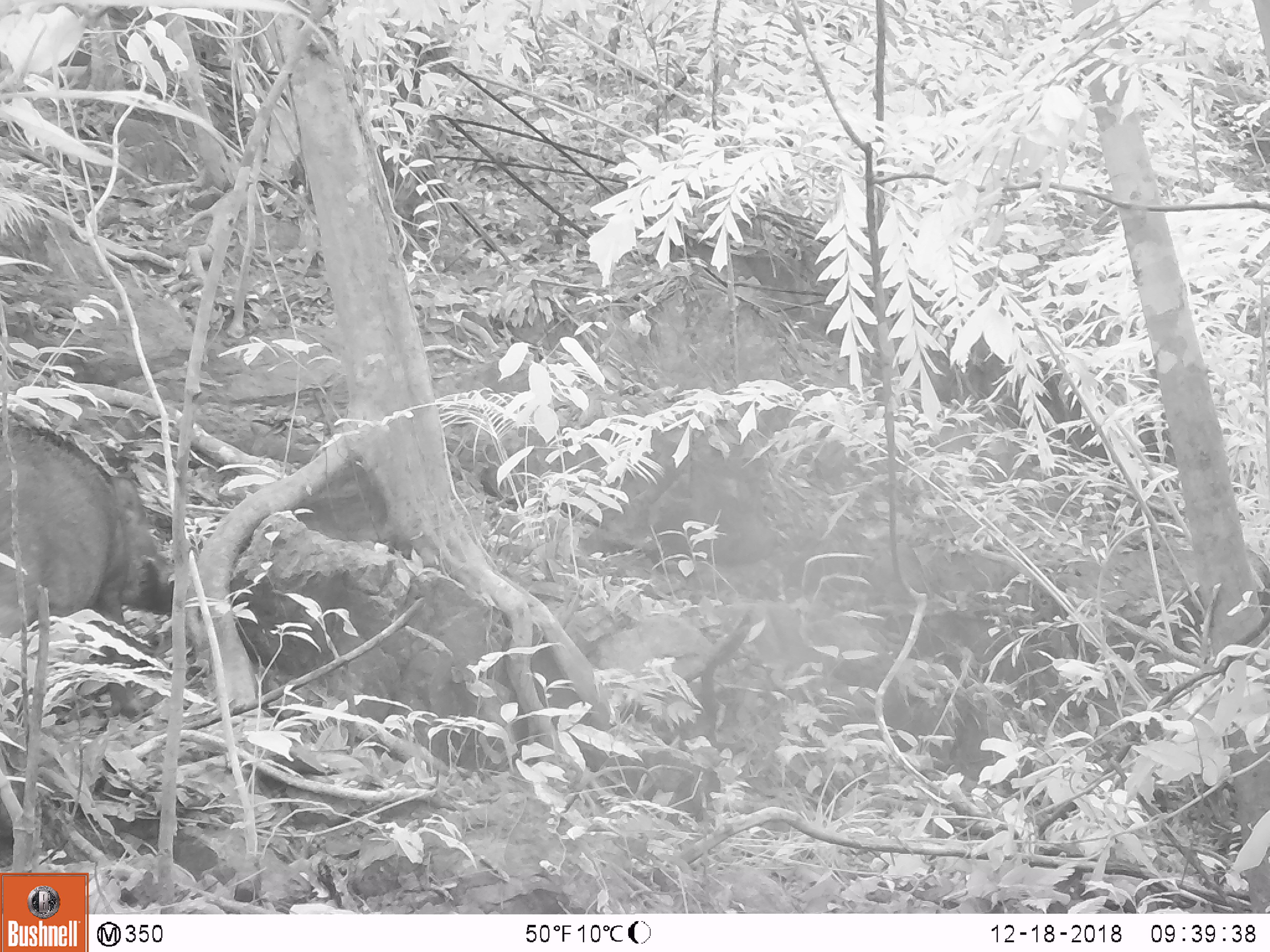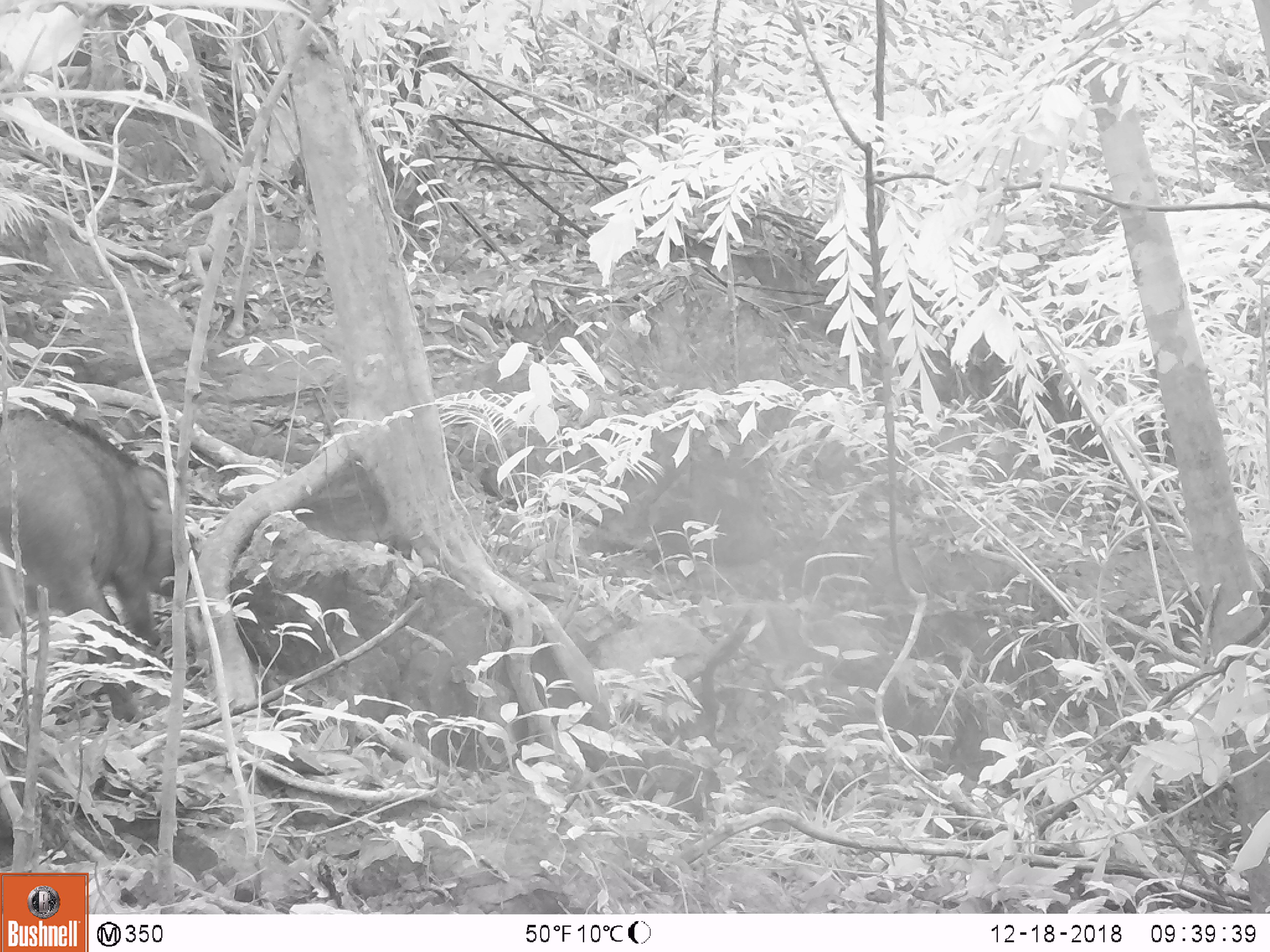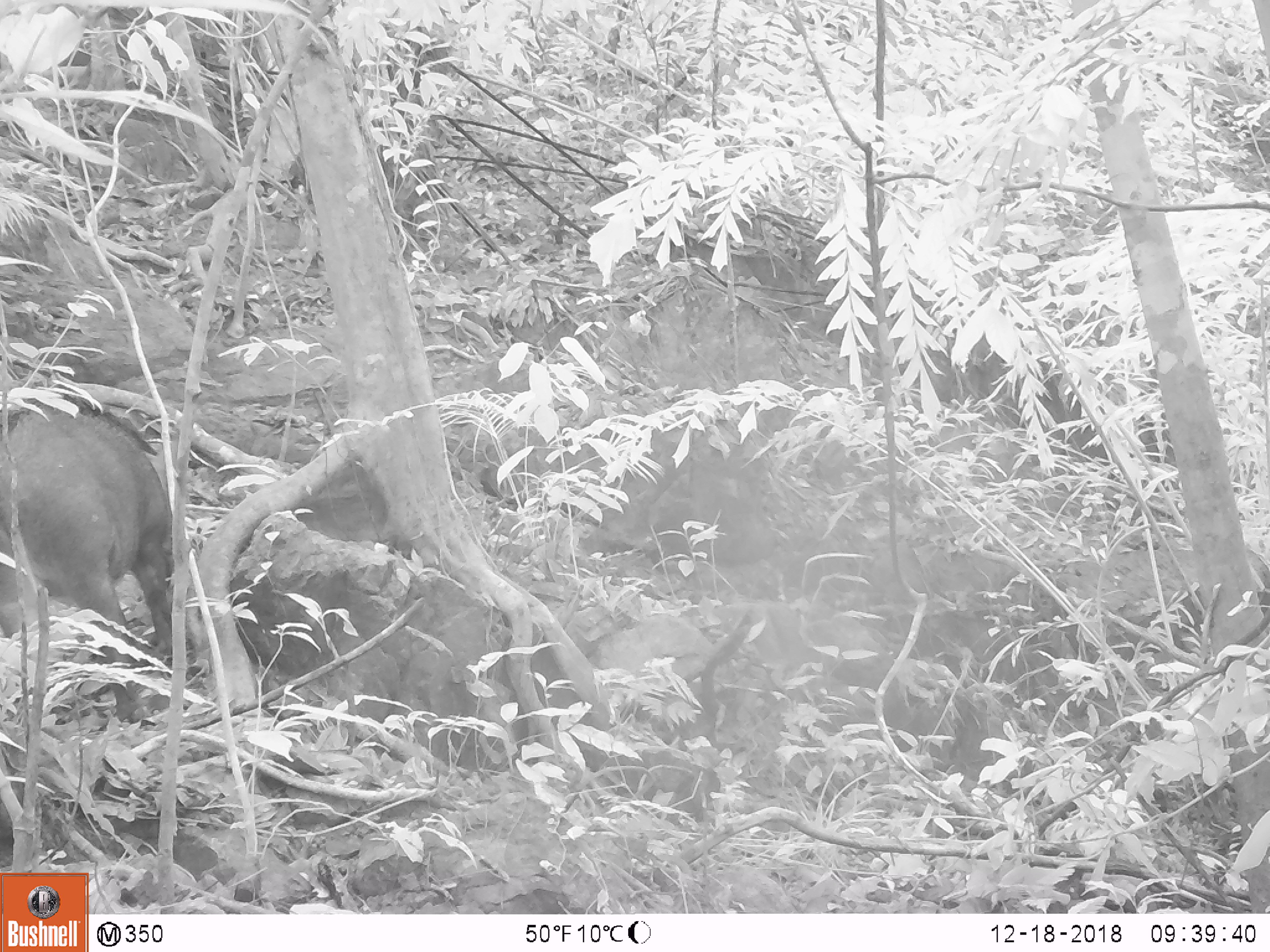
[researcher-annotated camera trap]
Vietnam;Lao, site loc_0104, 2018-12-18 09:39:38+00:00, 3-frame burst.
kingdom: Animalia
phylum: Chordata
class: Mammalia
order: Artiodactyla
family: Suidae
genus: Sus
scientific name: Sus scrofa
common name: eurasian wild pig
Eurasian wild pig (Sus scrofa). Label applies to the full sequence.